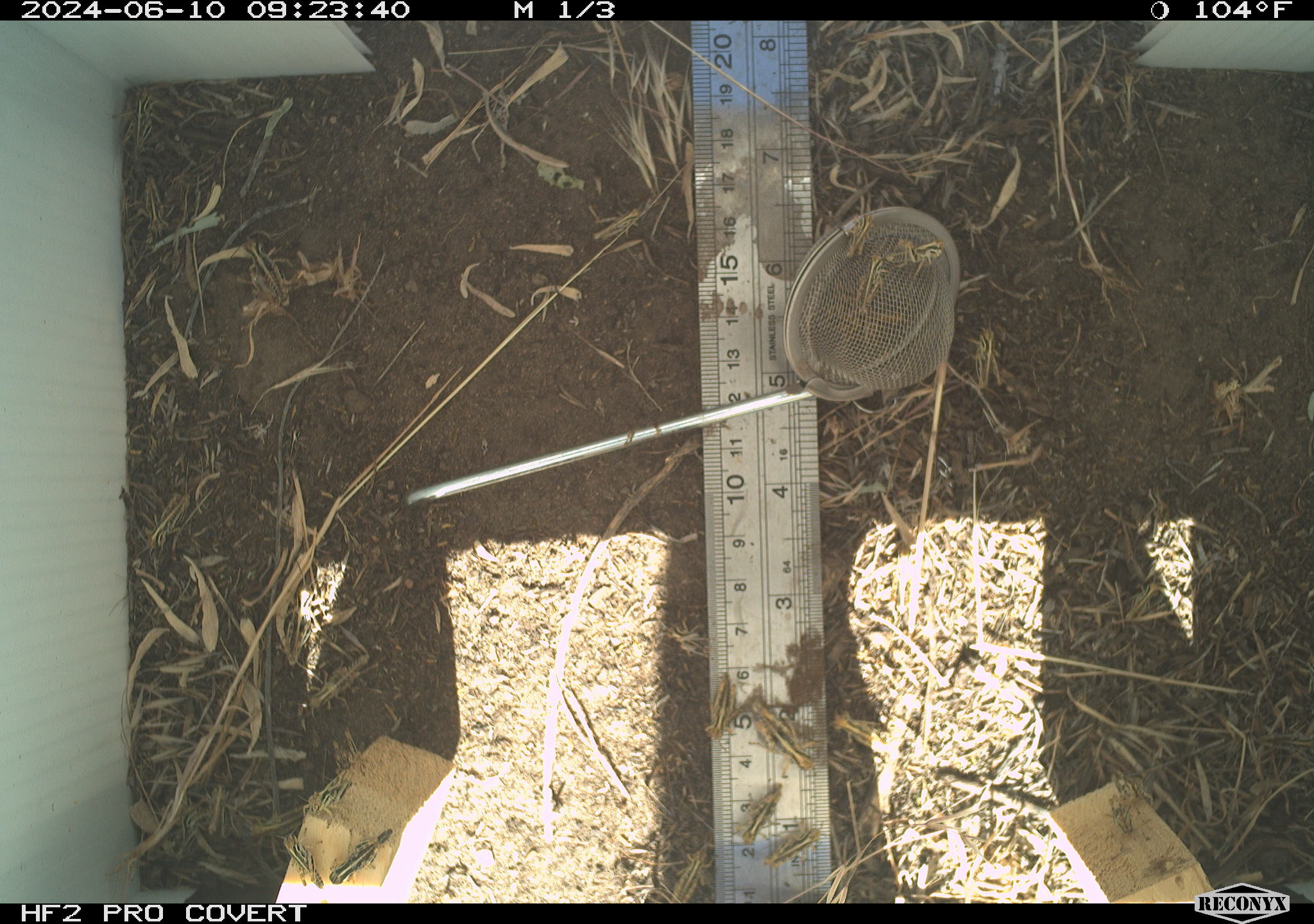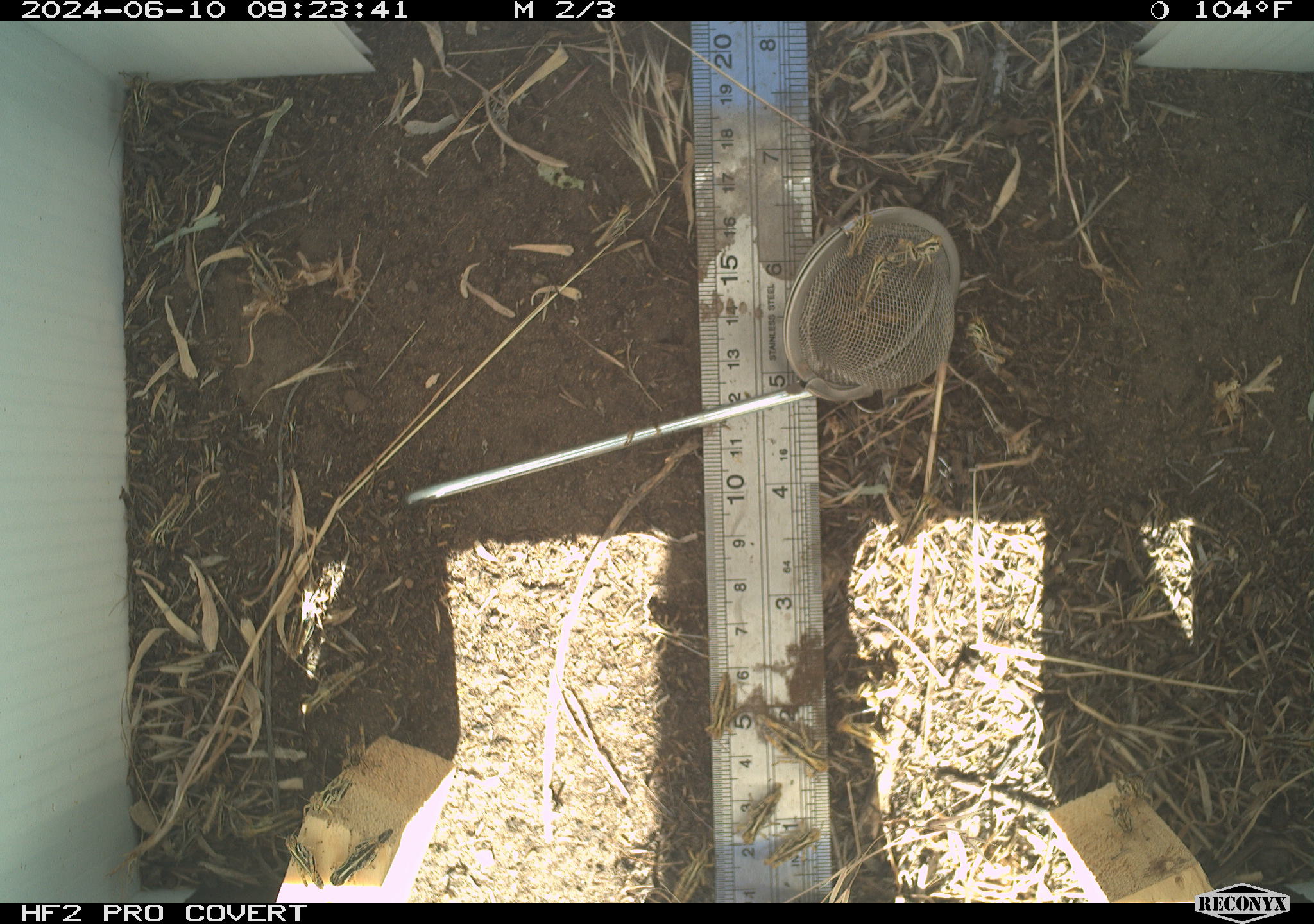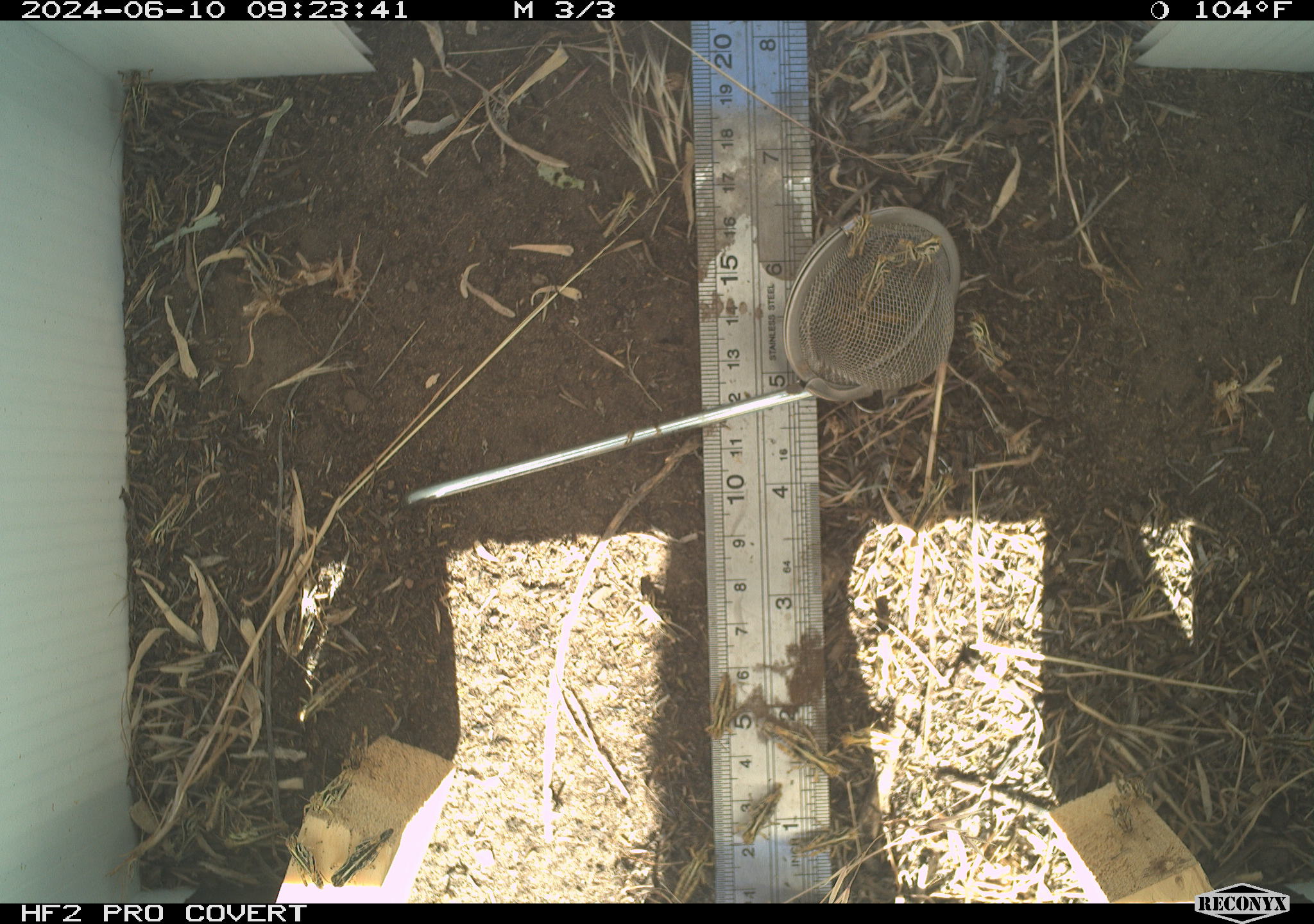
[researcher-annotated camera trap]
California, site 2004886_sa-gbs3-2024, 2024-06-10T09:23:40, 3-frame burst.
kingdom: Animalia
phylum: Arthropoda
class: Insecta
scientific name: Insecta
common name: insect